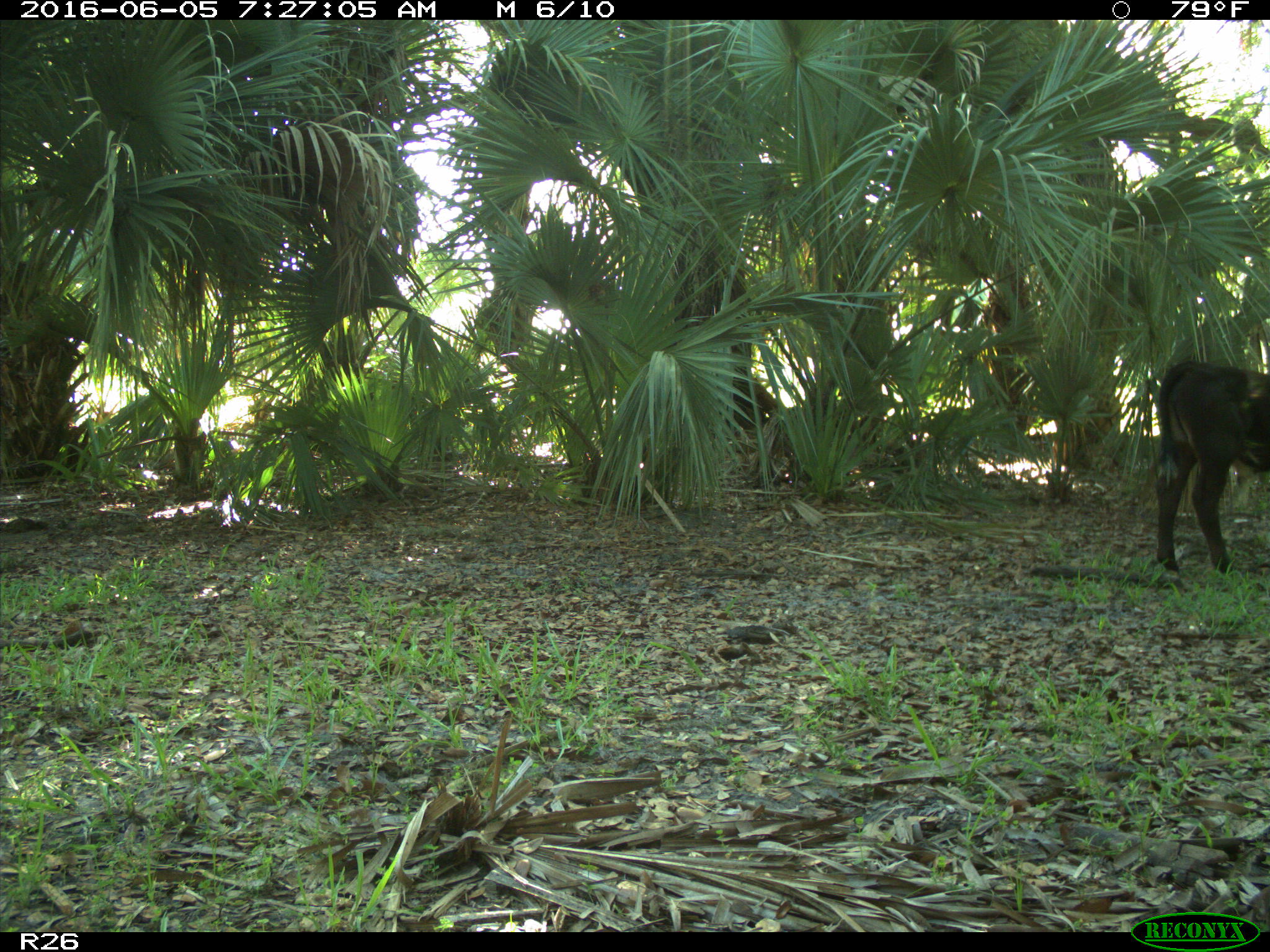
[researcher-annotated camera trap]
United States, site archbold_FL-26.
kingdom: Animalia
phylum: Chordata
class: Mammalia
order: Artiodactyla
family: Bovidae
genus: Bos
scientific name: Bos taurus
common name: domestic cow